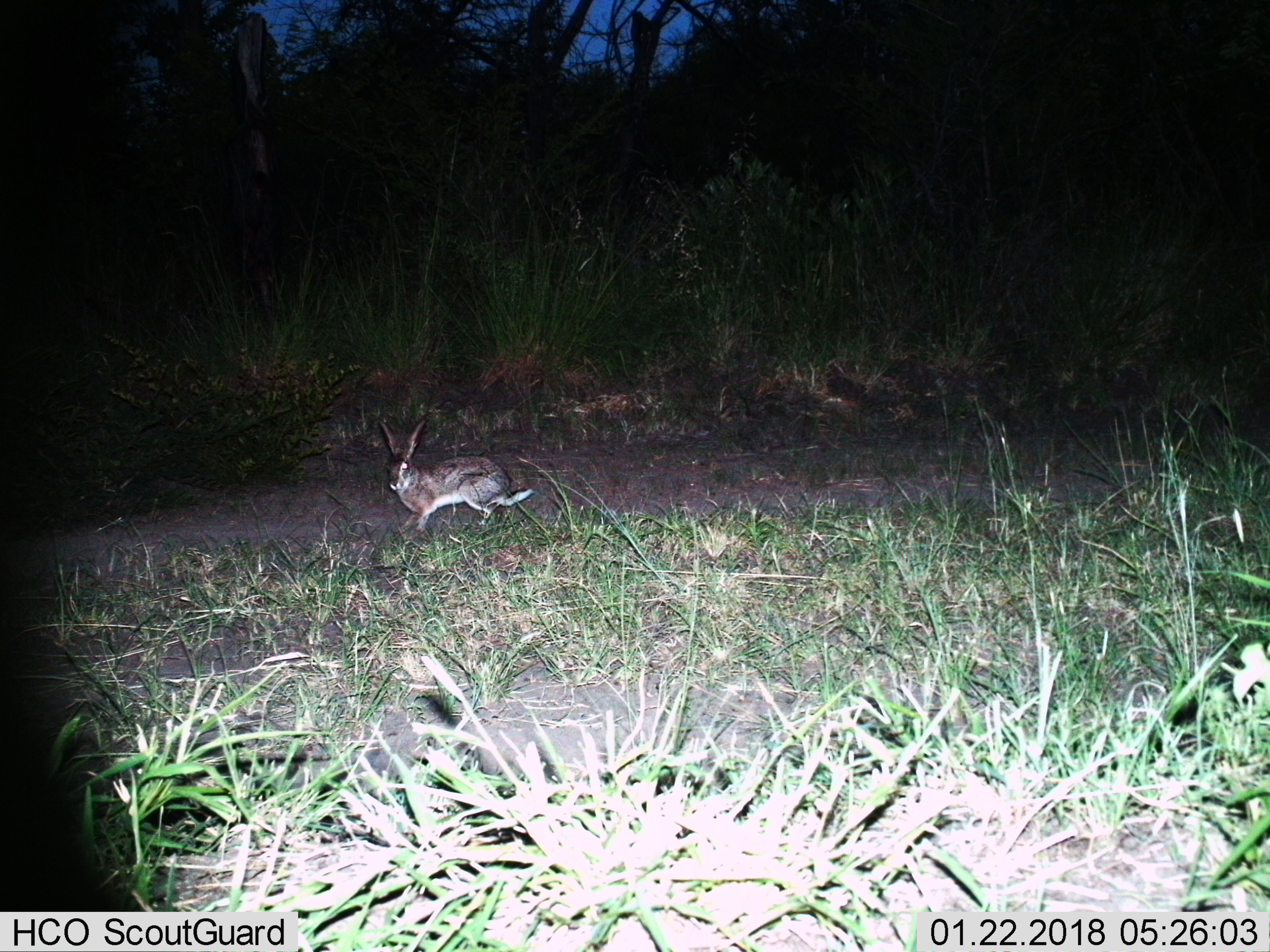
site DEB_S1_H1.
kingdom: Animalia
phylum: Chordata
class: Mammalia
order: Lagomorpha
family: Leporidae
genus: Lepus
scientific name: Lepus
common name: hare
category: hareunknown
Hareunknown (hare) (Lepus), count 1. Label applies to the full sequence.